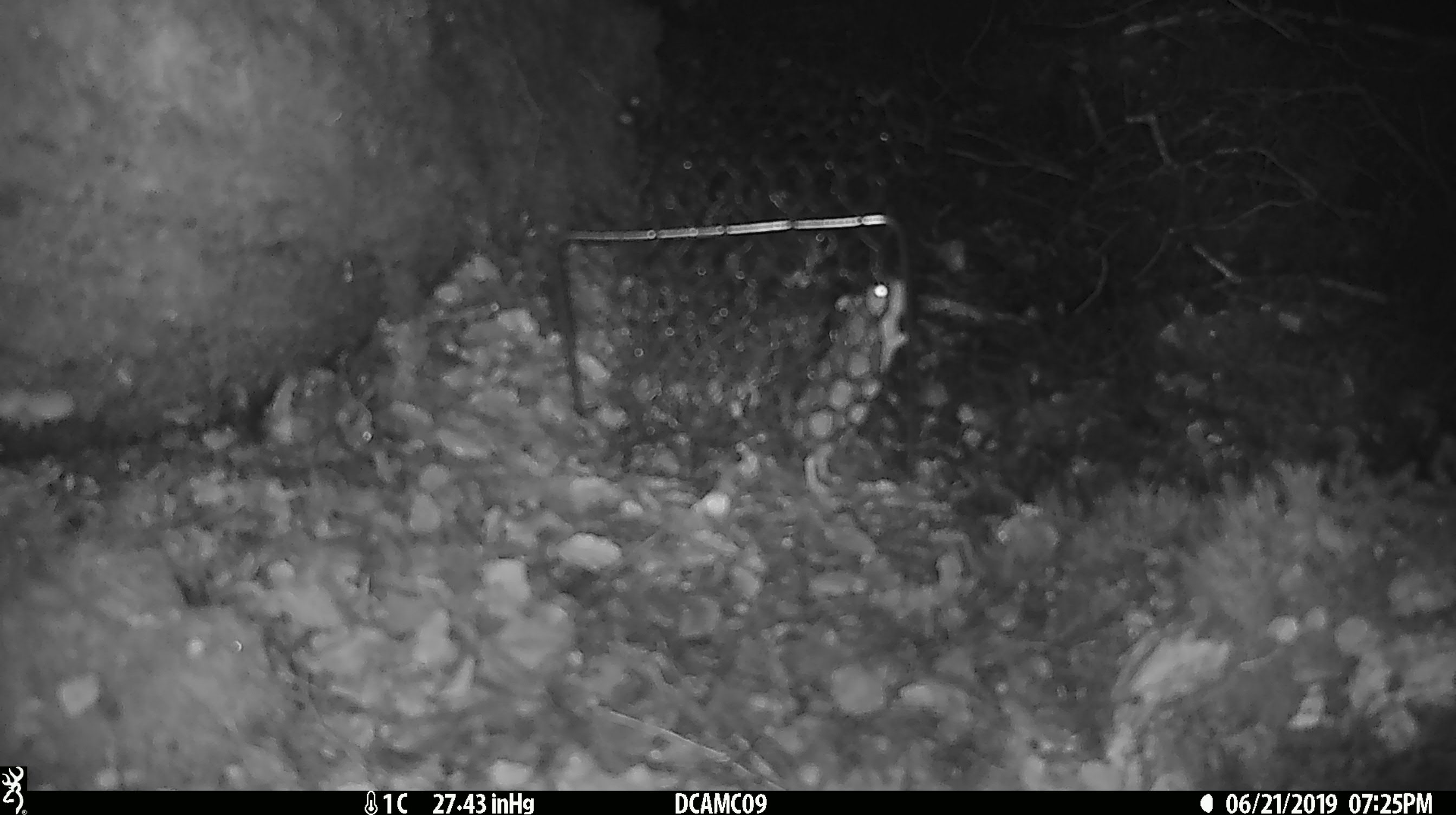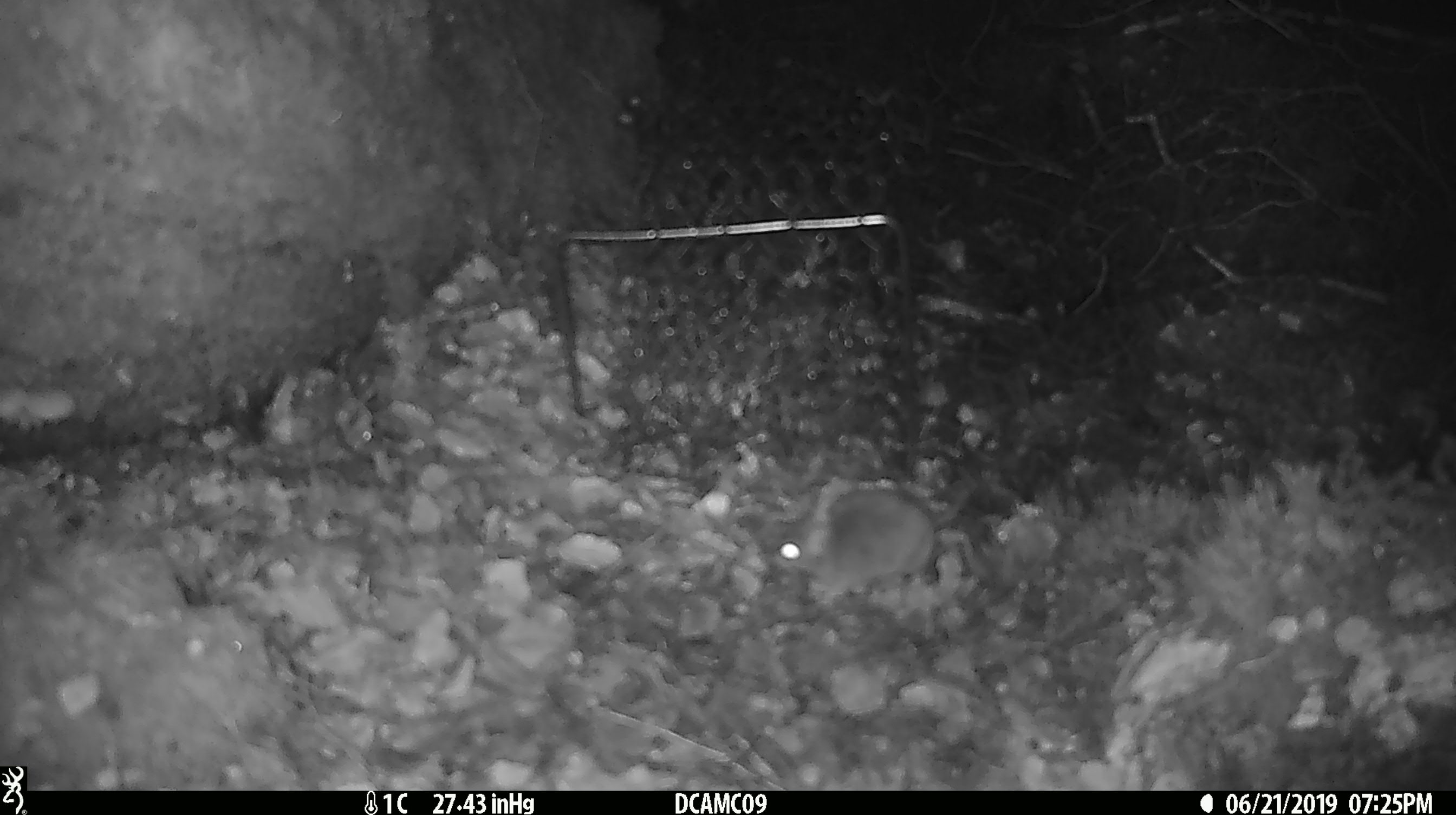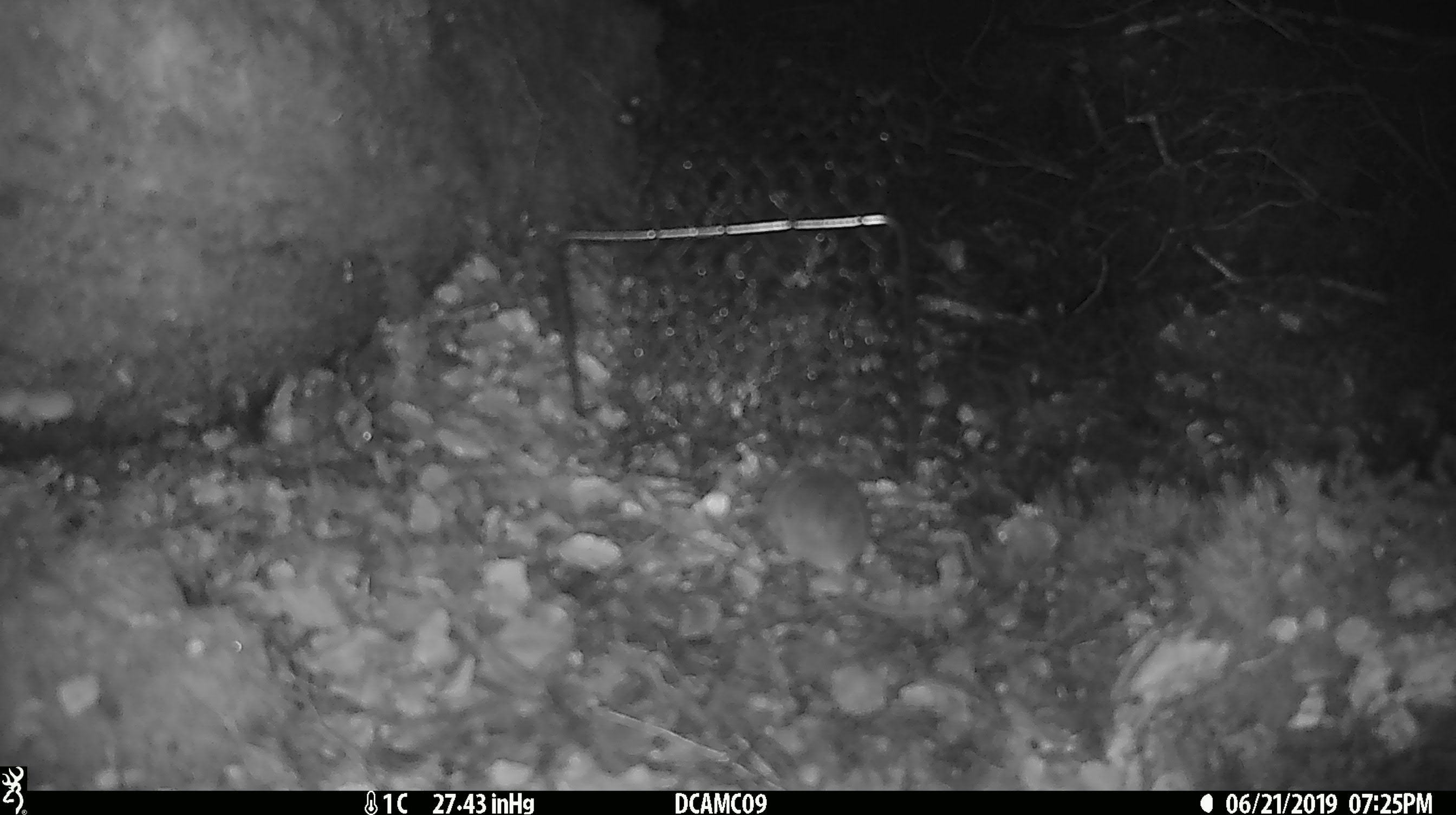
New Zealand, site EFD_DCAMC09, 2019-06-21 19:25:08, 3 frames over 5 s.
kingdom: Animalia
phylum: Chordata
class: Mammalia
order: Rodentia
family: Muridae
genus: Mus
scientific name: Mus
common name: mouse